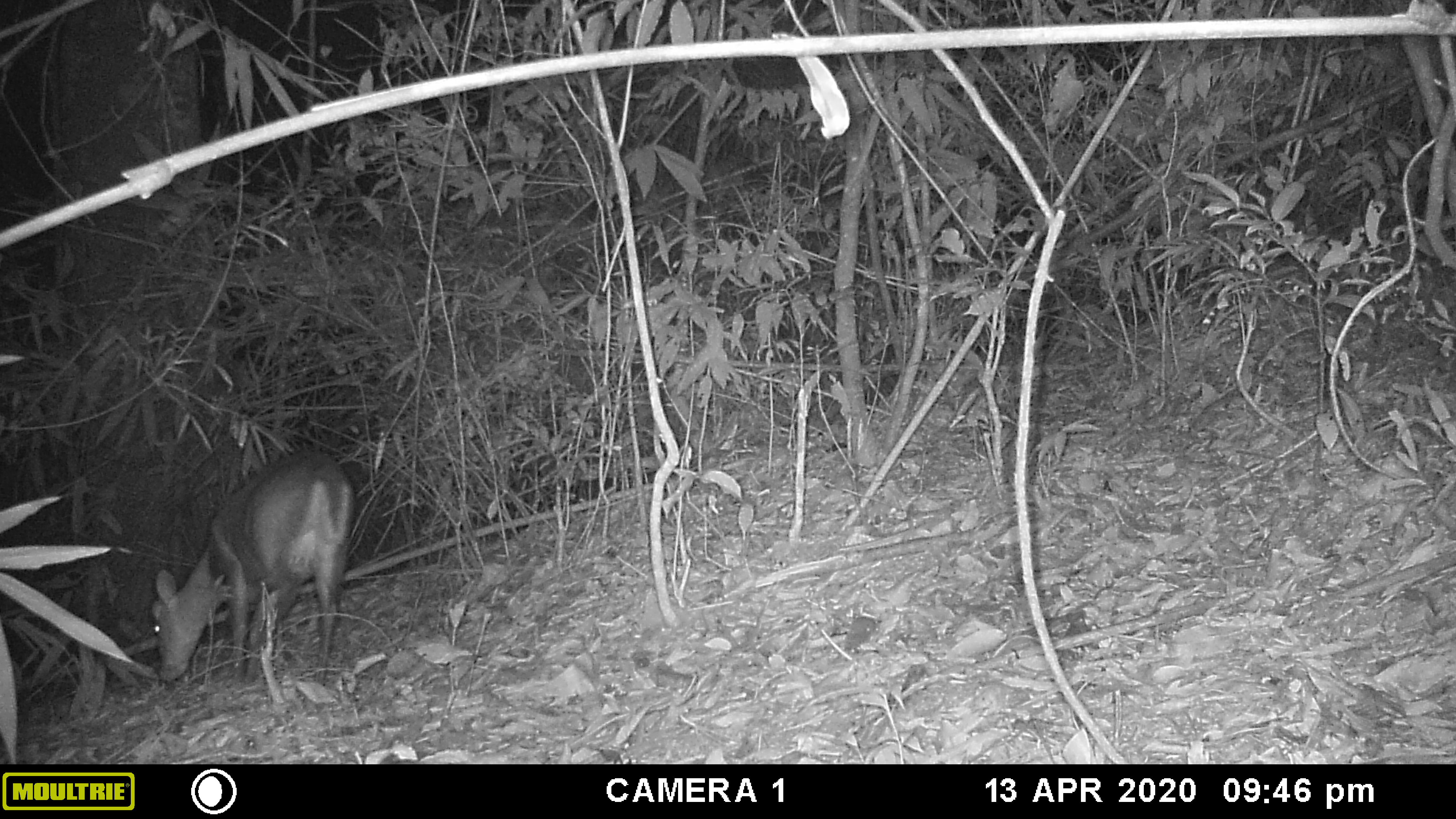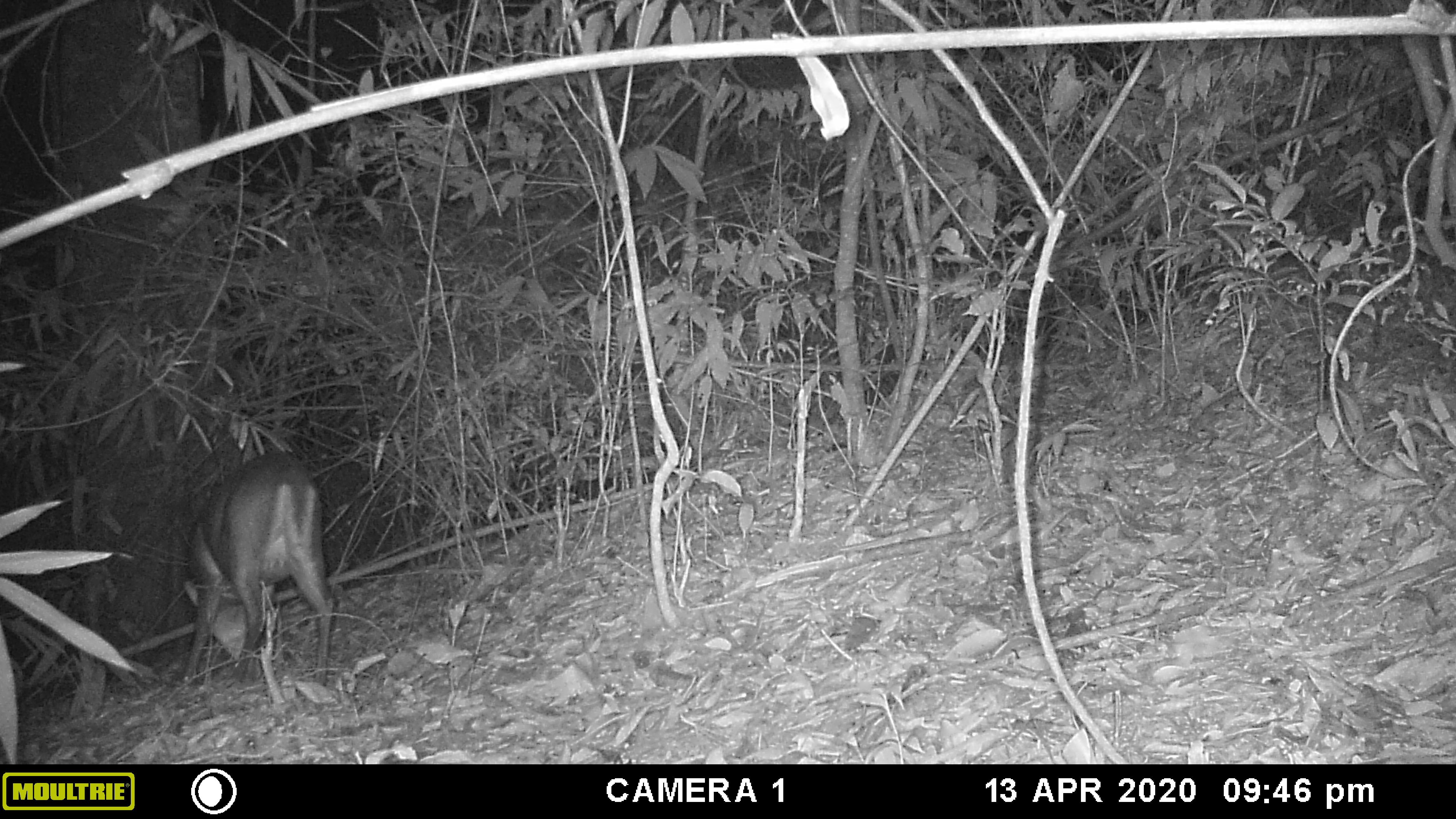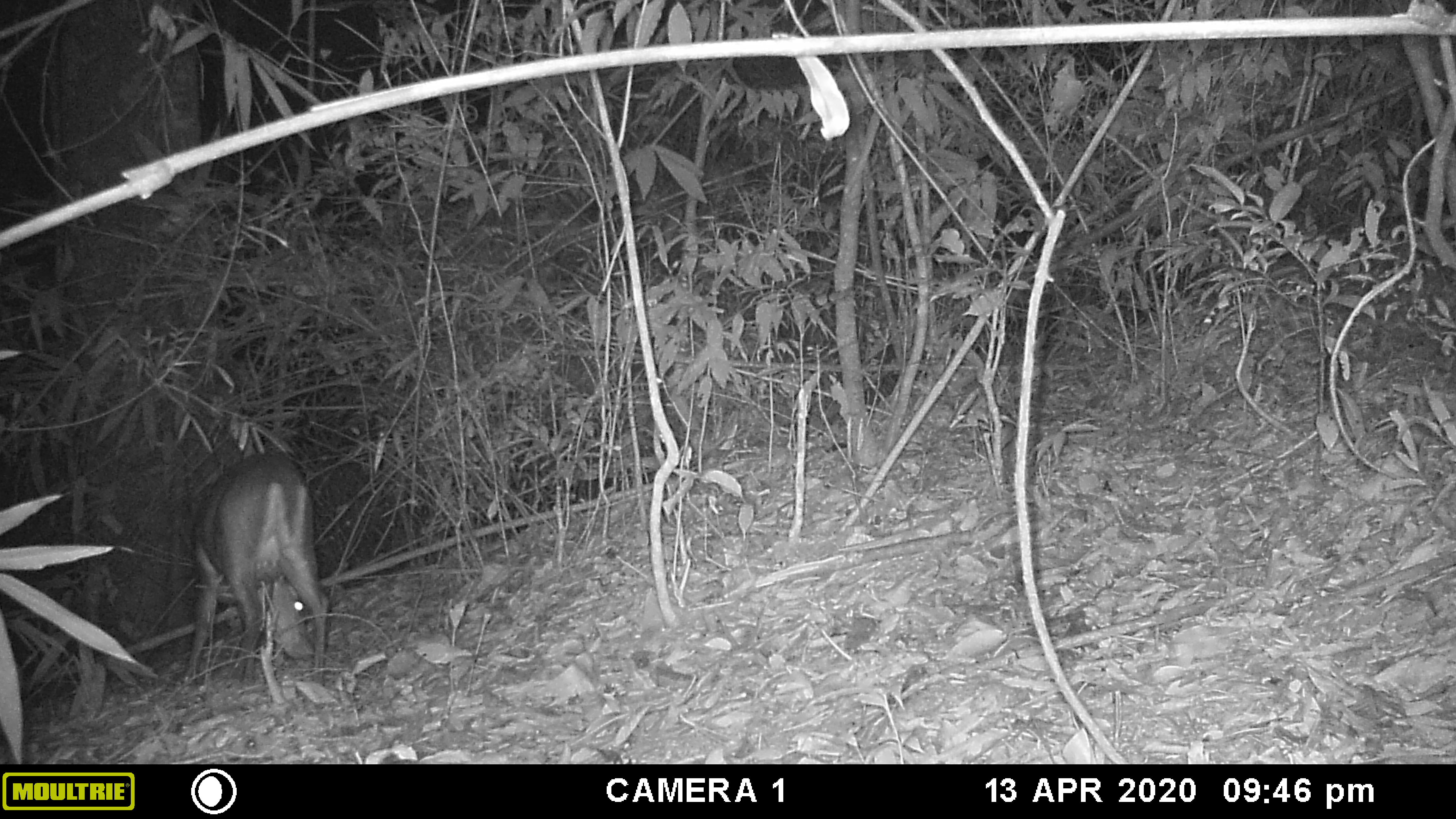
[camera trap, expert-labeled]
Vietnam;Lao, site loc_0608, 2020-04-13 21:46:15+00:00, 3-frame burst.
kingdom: Animalia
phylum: Chordata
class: Mammalia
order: Artiodactyla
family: Cervidae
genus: Muntiacus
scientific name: Muntiacus rooseveltorum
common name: roosevelt's muntjac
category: roosevelts muntjac group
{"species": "roosevelts muntjac group (roosevelt's muntjac) (Muntiacus rooseveltorum)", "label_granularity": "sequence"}